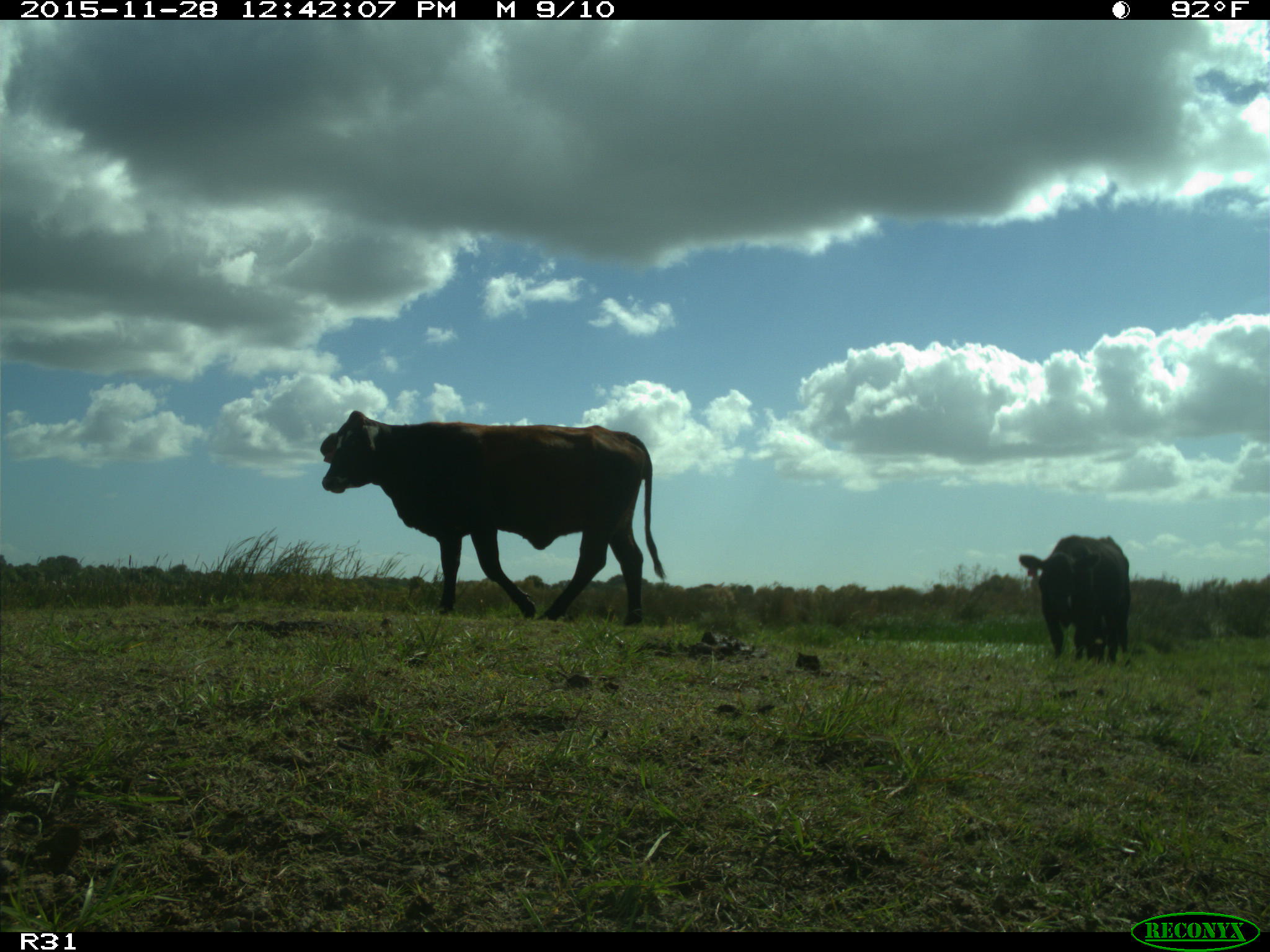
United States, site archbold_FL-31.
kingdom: Animalia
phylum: Chordata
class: Mammalia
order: Artiodactyla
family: Bovidae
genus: Bos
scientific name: Bos taurus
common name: domestic cow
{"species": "Bos taurus (domestic cow)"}